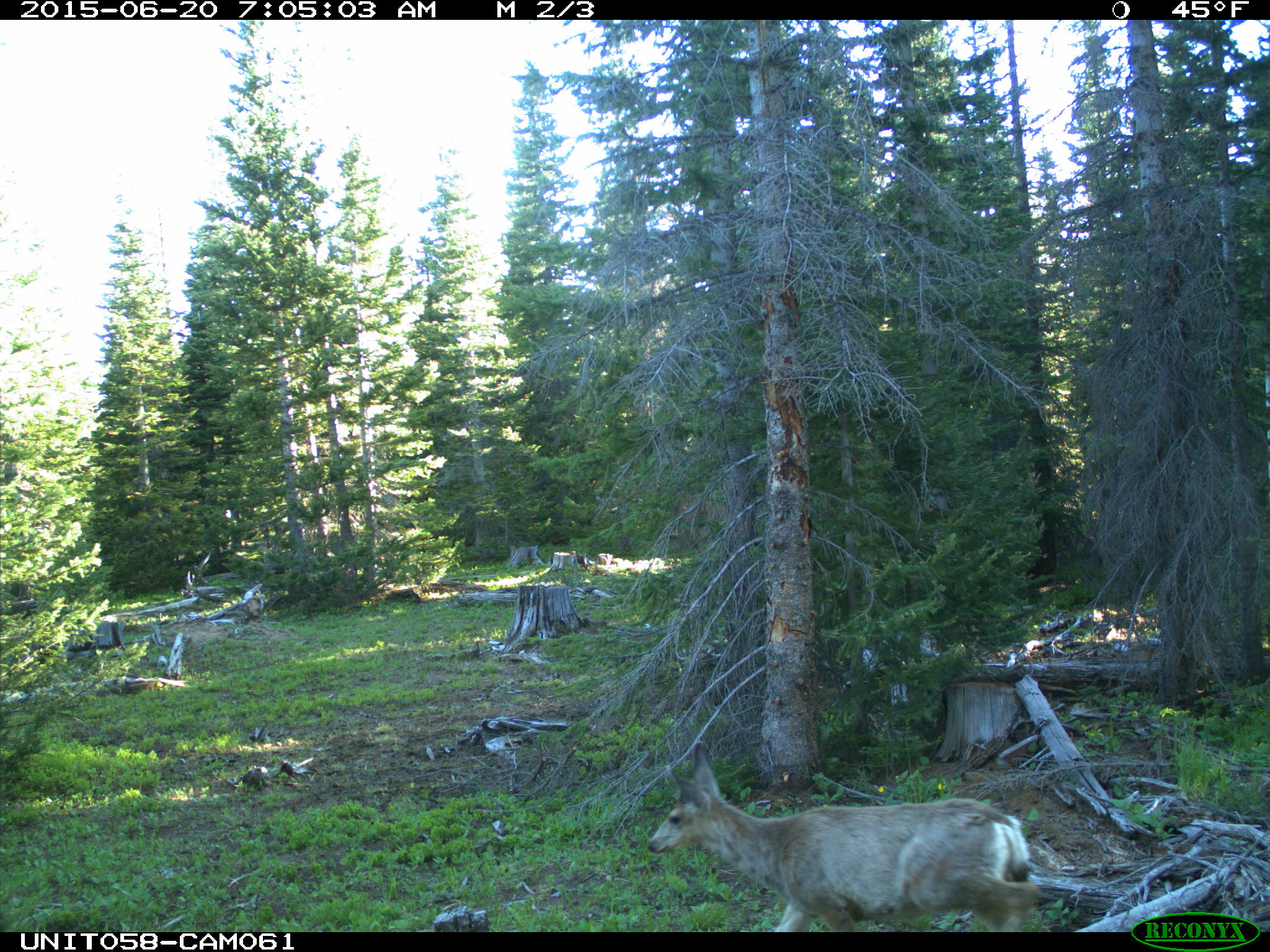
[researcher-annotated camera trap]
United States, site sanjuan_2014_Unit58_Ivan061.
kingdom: Animalia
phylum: Chordata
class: Mammalia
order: Artiodactyla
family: Cervidae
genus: Odocoileus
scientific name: Odocoileus hemionus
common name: mule deer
Odocoileus hemionus (mule deer).